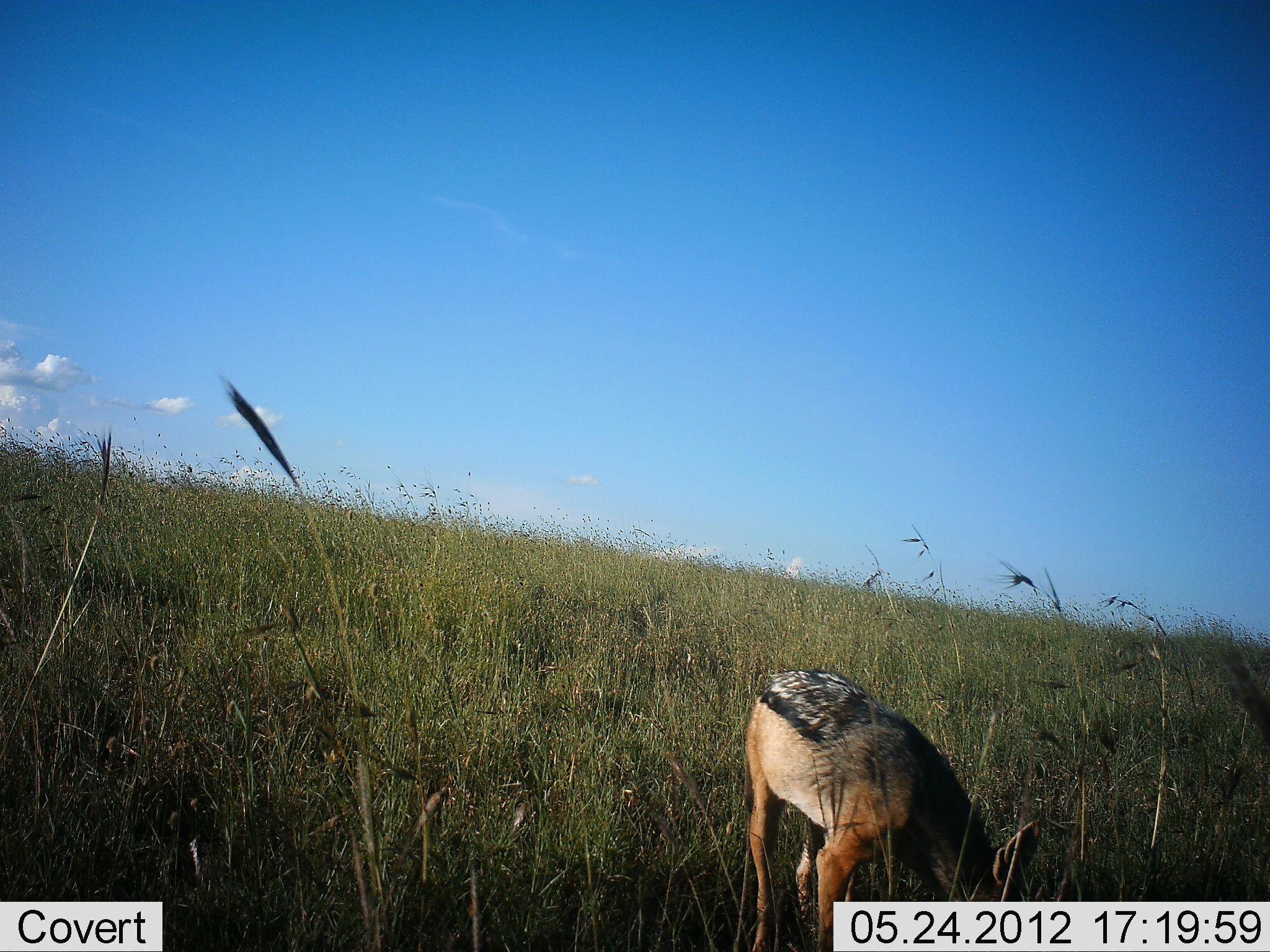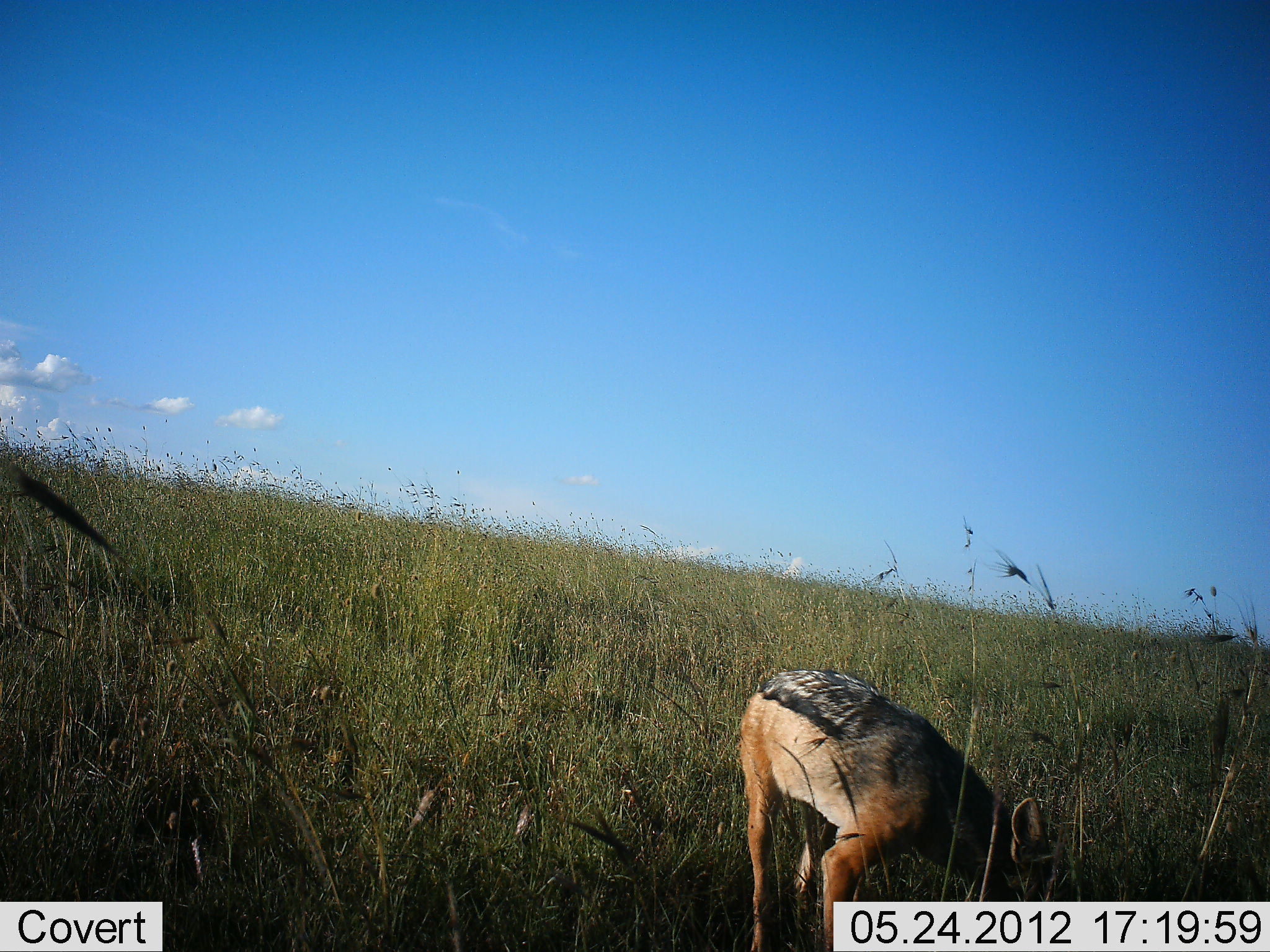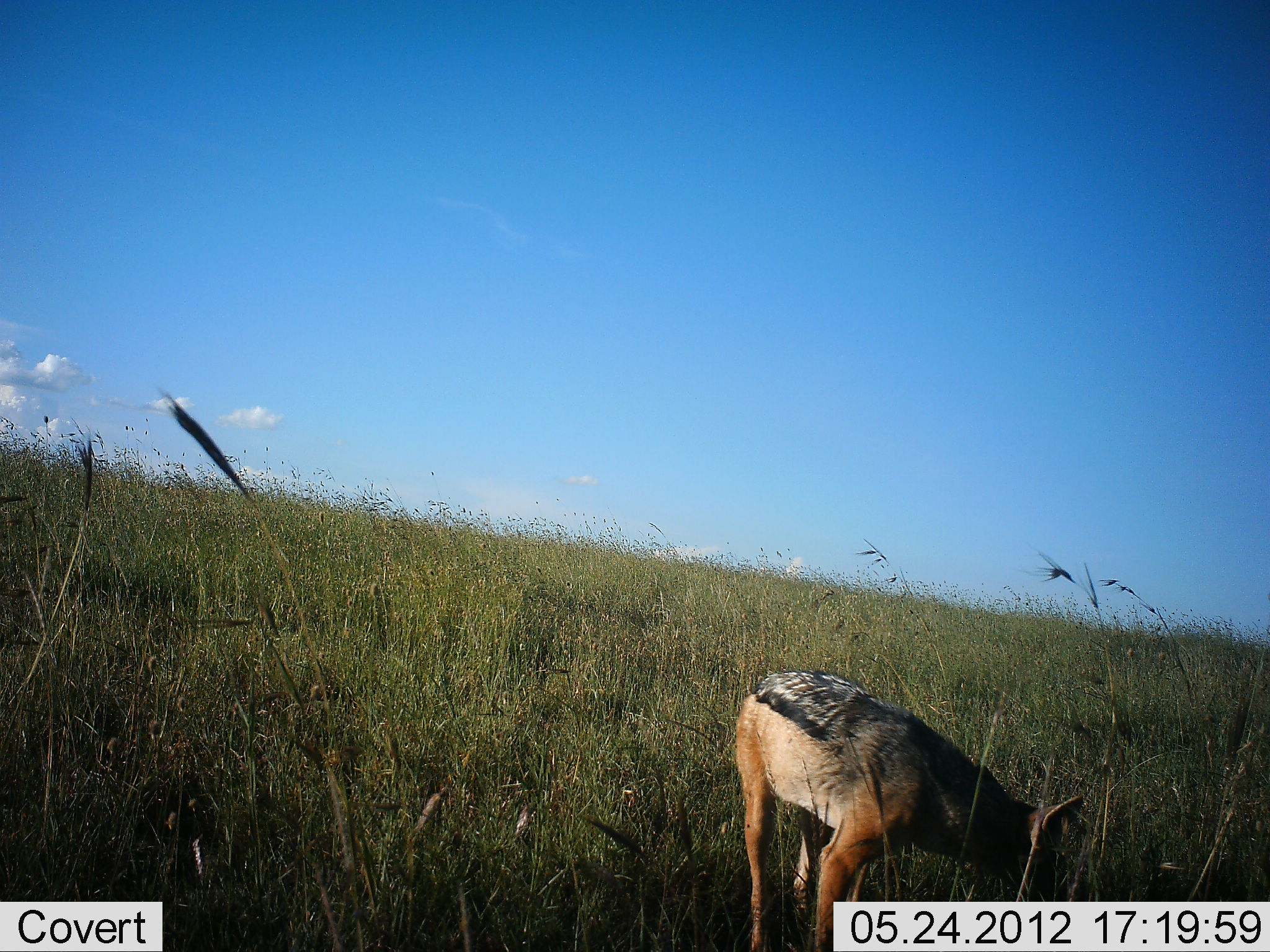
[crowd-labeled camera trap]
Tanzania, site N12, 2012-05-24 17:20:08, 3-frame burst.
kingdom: Animalia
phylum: Chordata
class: Mammalia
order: Carnivora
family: Canidae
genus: Lupulella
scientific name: Lupulella mesomelas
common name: black-backed jackal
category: jackal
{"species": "jackal (black-backed jackal) (Lupulella mesomelas)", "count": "1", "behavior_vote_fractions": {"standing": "70%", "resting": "0%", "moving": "10%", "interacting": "0%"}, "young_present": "0%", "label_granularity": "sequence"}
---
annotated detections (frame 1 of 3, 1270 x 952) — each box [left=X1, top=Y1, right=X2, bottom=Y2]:
animal: [left=732, top=666, right=1046, bottom=951]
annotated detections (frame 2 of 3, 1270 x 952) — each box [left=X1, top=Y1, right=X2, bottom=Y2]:
animal: [left=733, top=665, right=1063, bottom=952]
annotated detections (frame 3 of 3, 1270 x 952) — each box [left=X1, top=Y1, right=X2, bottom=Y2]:
animal: [left=730, top=665, right=1091, bottom=952]